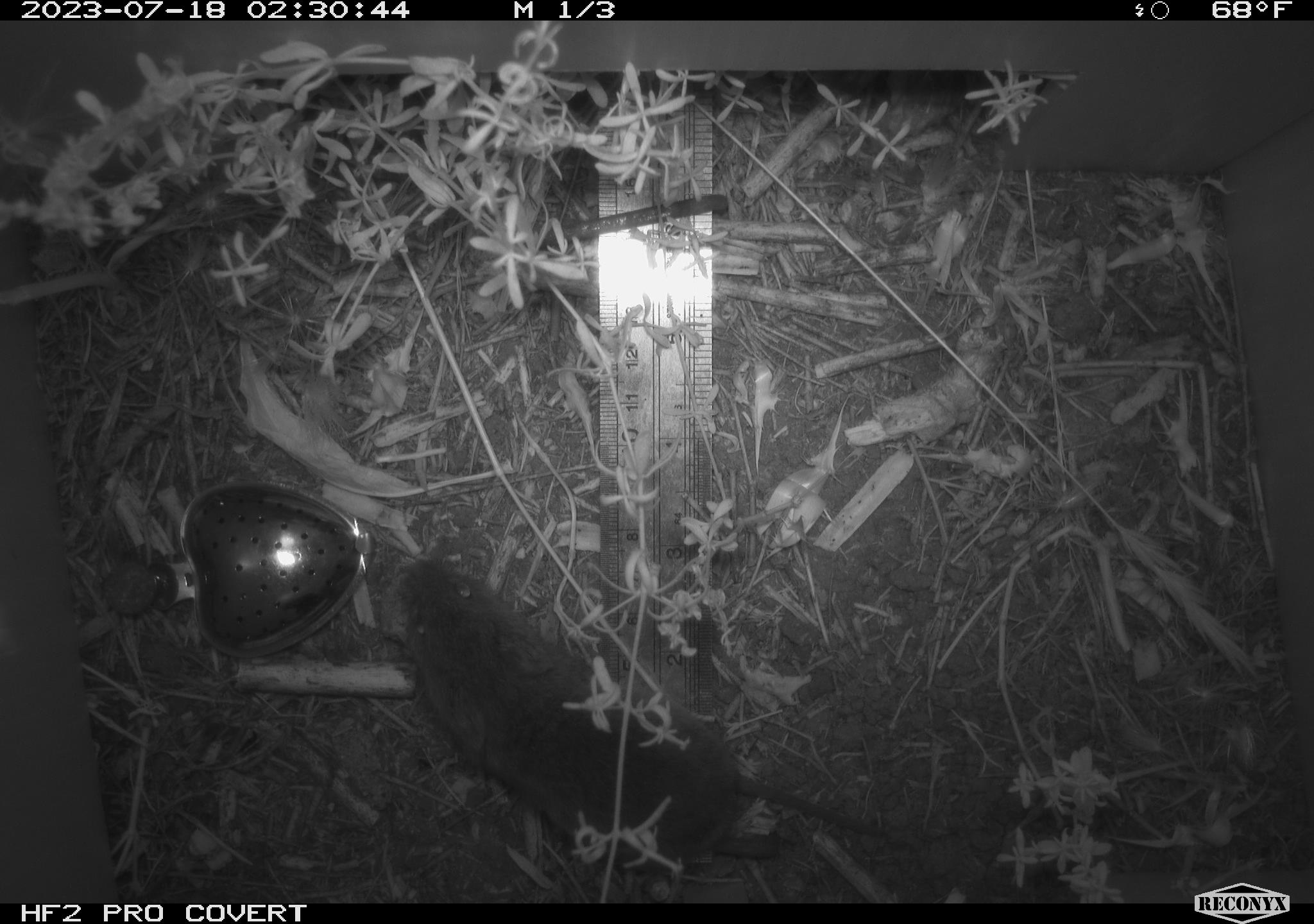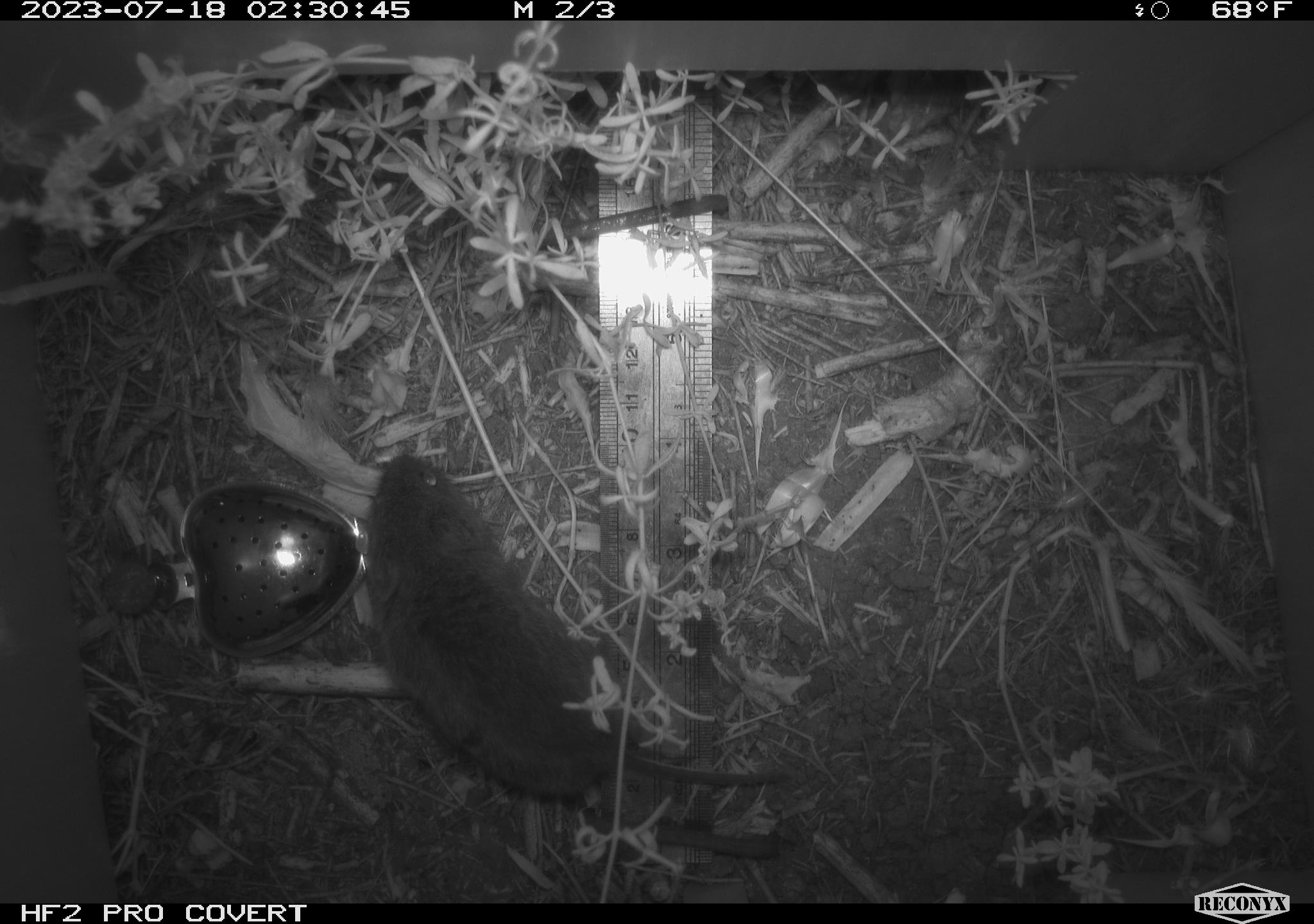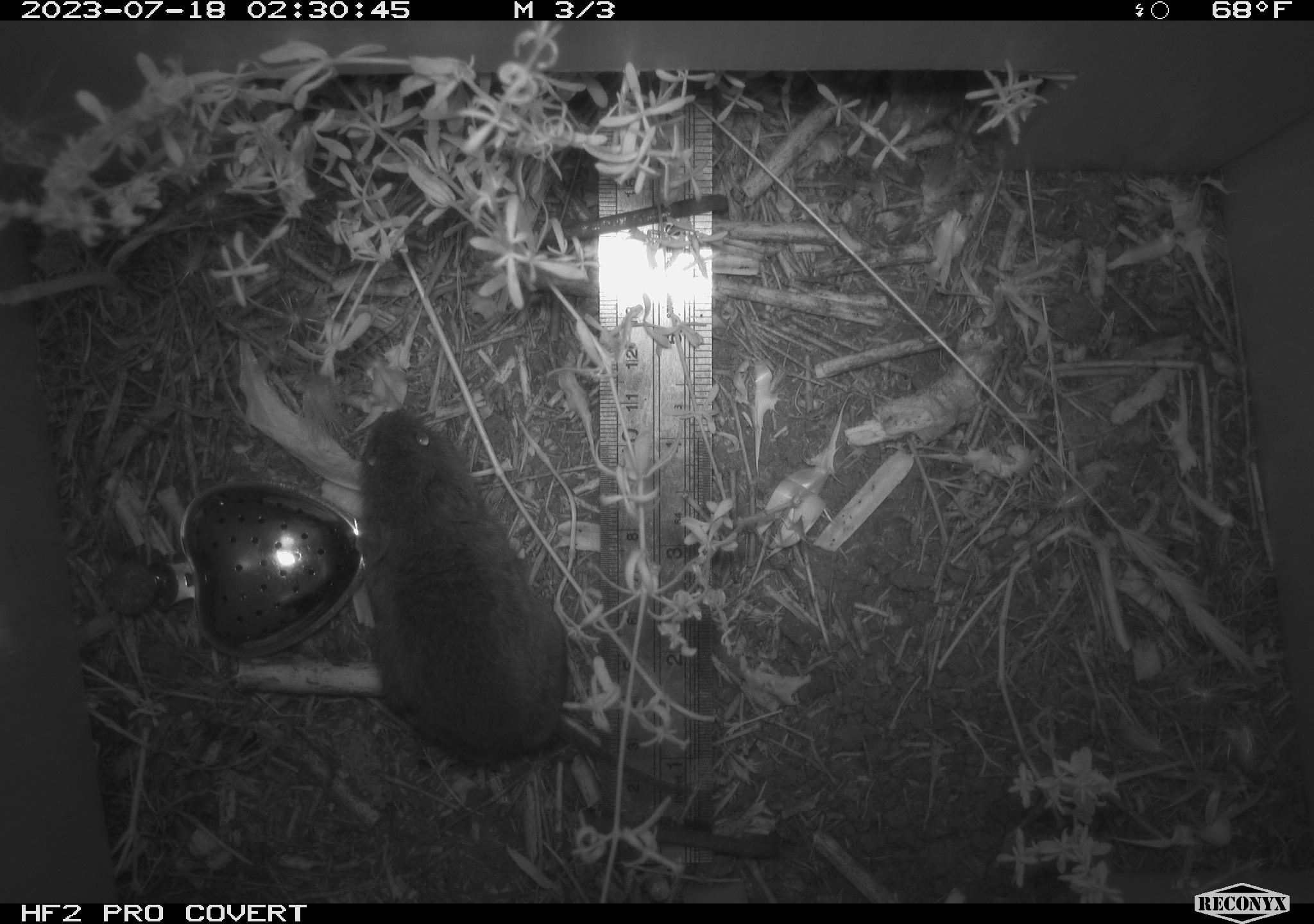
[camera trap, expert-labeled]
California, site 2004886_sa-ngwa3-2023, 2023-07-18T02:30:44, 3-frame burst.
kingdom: Animalia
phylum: Chordata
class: Mammalia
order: Rodentia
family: Cricetidae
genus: Microtus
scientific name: Microtus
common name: meadow vole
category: microtus species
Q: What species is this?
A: Microtus species (meadow vole) (Microtus).